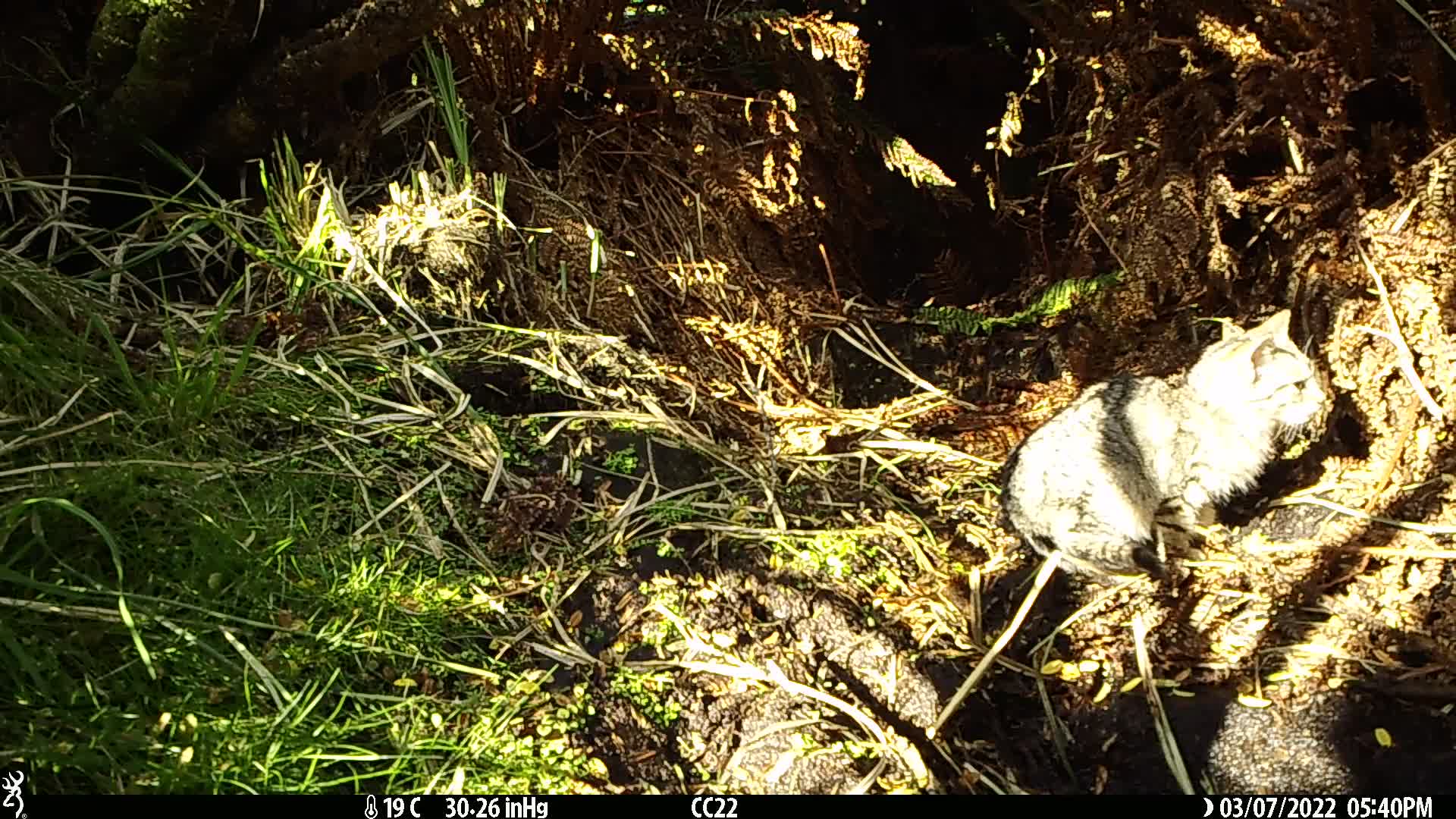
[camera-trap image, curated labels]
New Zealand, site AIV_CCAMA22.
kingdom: Animalia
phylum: Chordata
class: Mammalia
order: Carnivora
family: Felidae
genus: Felis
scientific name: Felis catus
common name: domestic cat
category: cat